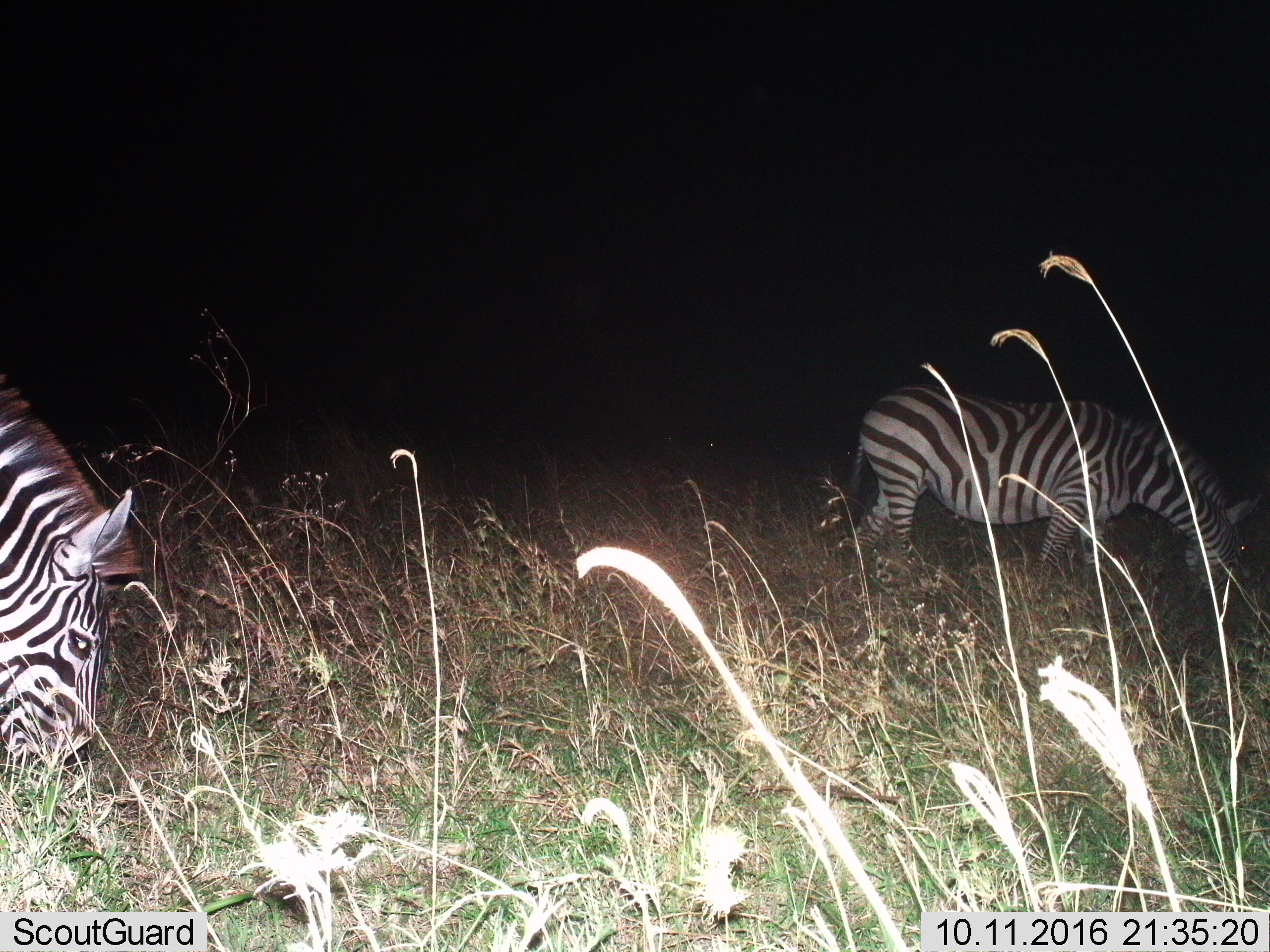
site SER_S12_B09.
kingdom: Animalia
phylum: Chordata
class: Mammalia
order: Perissodactyla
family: Equidae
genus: Equus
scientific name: Equus quagga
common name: plains zebra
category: zebraplains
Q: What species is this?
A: Zebraplains (plains zebra) (Equus quagga).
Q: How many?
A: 2.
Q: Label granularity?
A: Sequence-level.